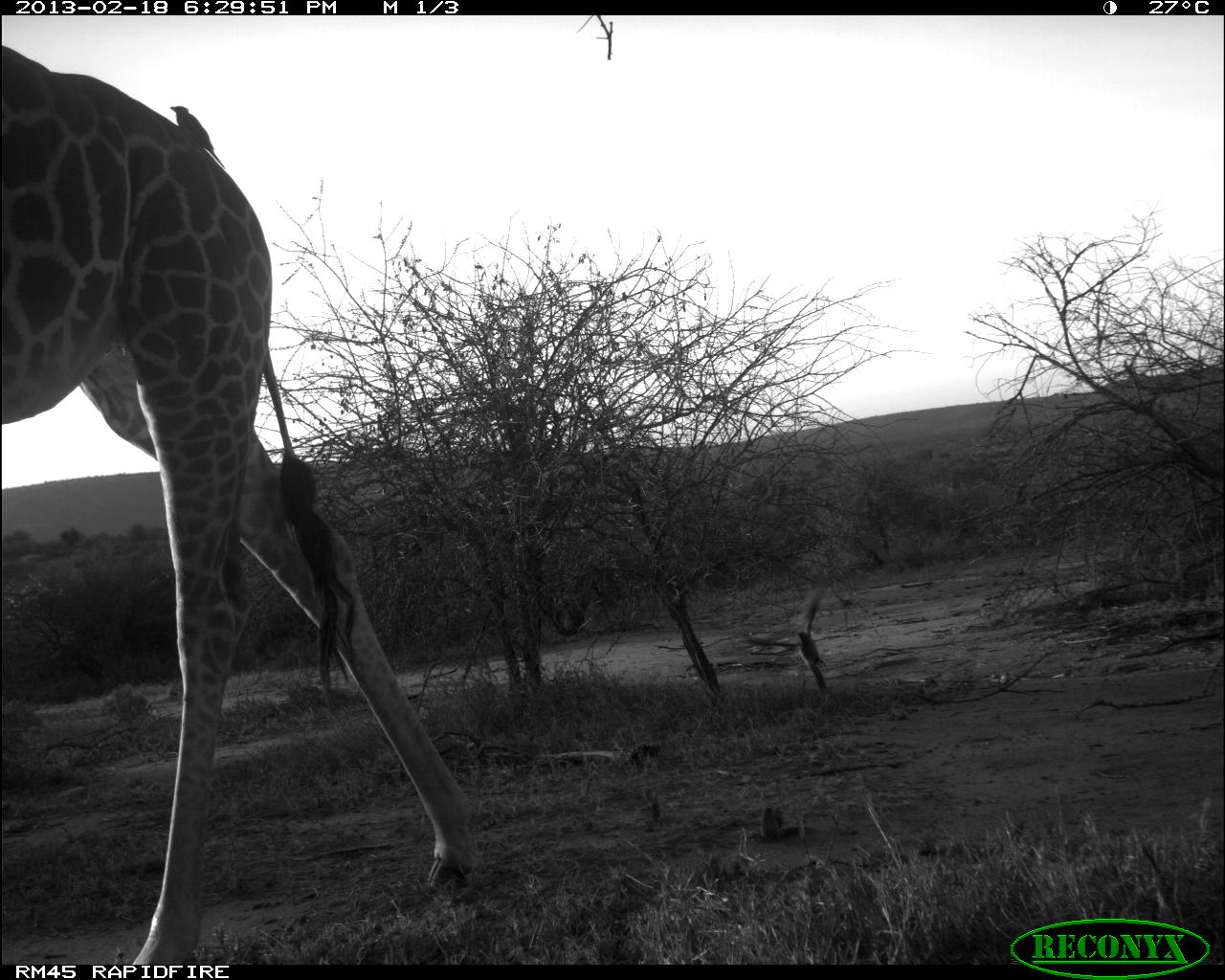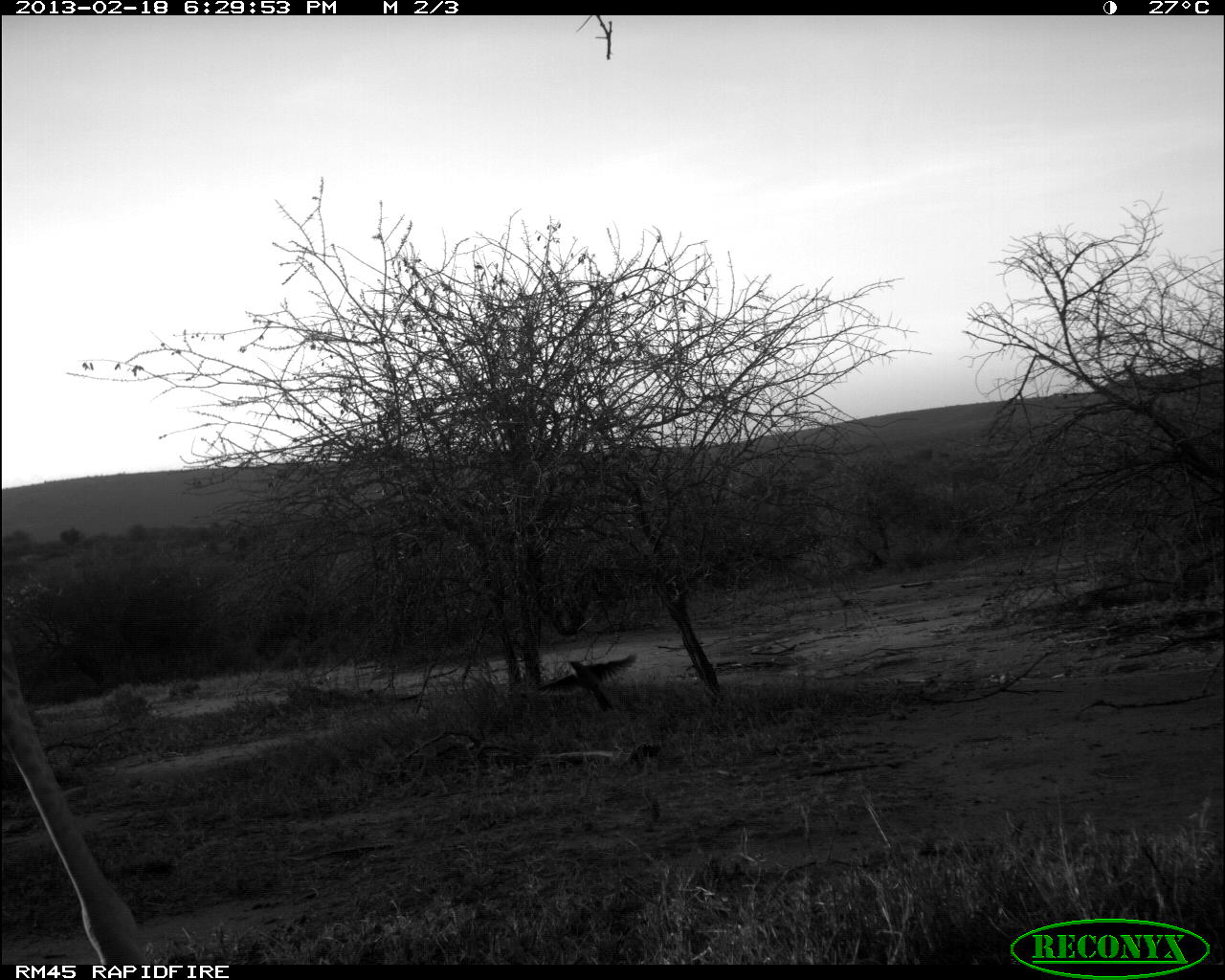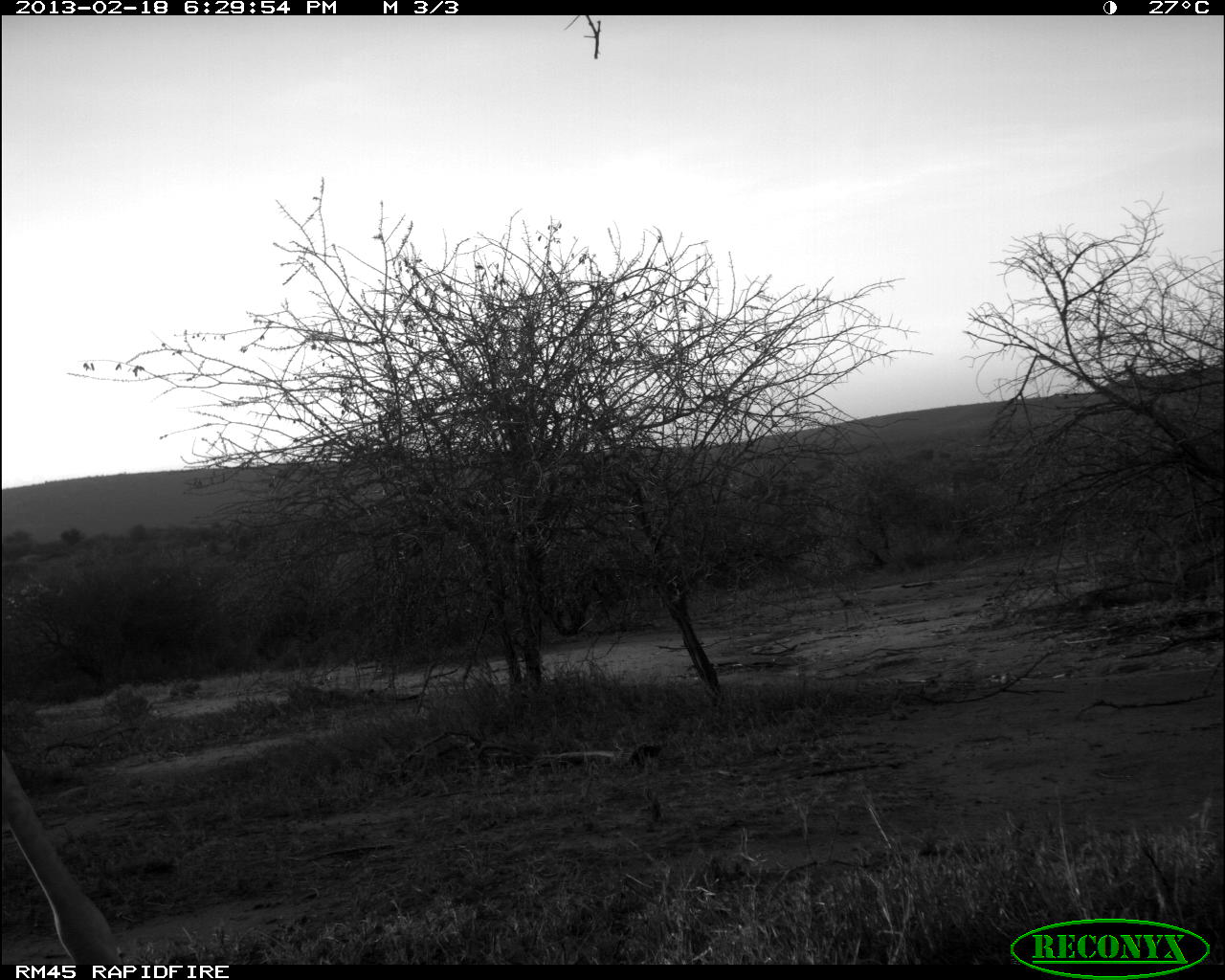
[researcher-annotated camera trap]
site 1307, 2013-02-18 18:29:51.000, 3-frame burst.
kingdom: Animalia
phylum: Chordata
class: Mammalia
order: Artiodactyla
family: Giraffidae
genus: Giraffa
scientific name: Giraffa camelopardalis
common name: giraffe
Giraffa camelopardalis (giraffe), count 1.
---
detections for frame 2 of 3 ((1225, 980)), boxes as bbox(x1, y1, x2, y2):
giraffa camelopardalis: bbox(0, 624, 150, 964); bbox(536, 653, 636, 711)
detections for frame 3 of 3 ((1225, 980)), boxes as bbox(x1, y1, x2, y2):
giraffa camelopardalis: bbox(0, 739, 122, 978)